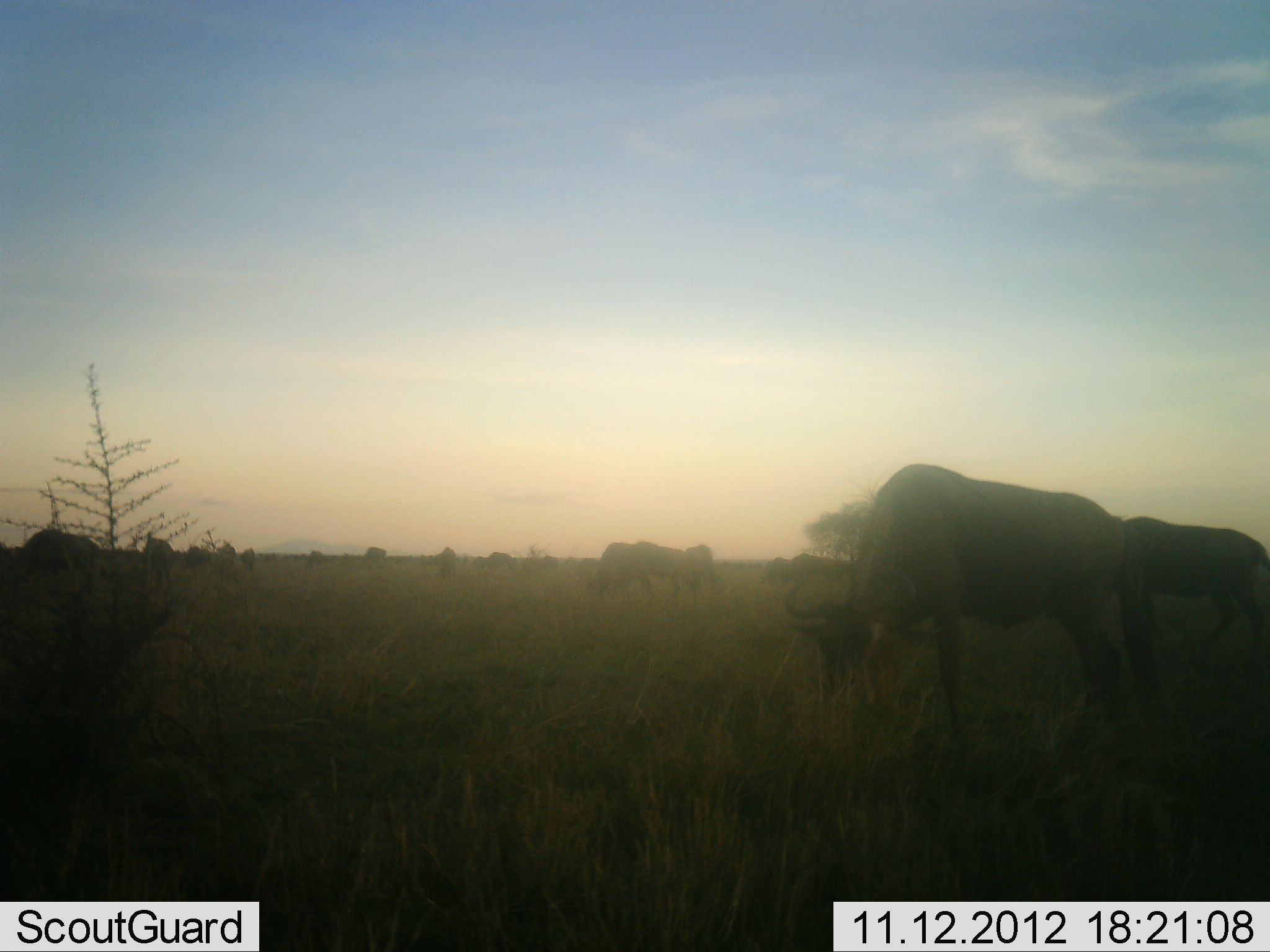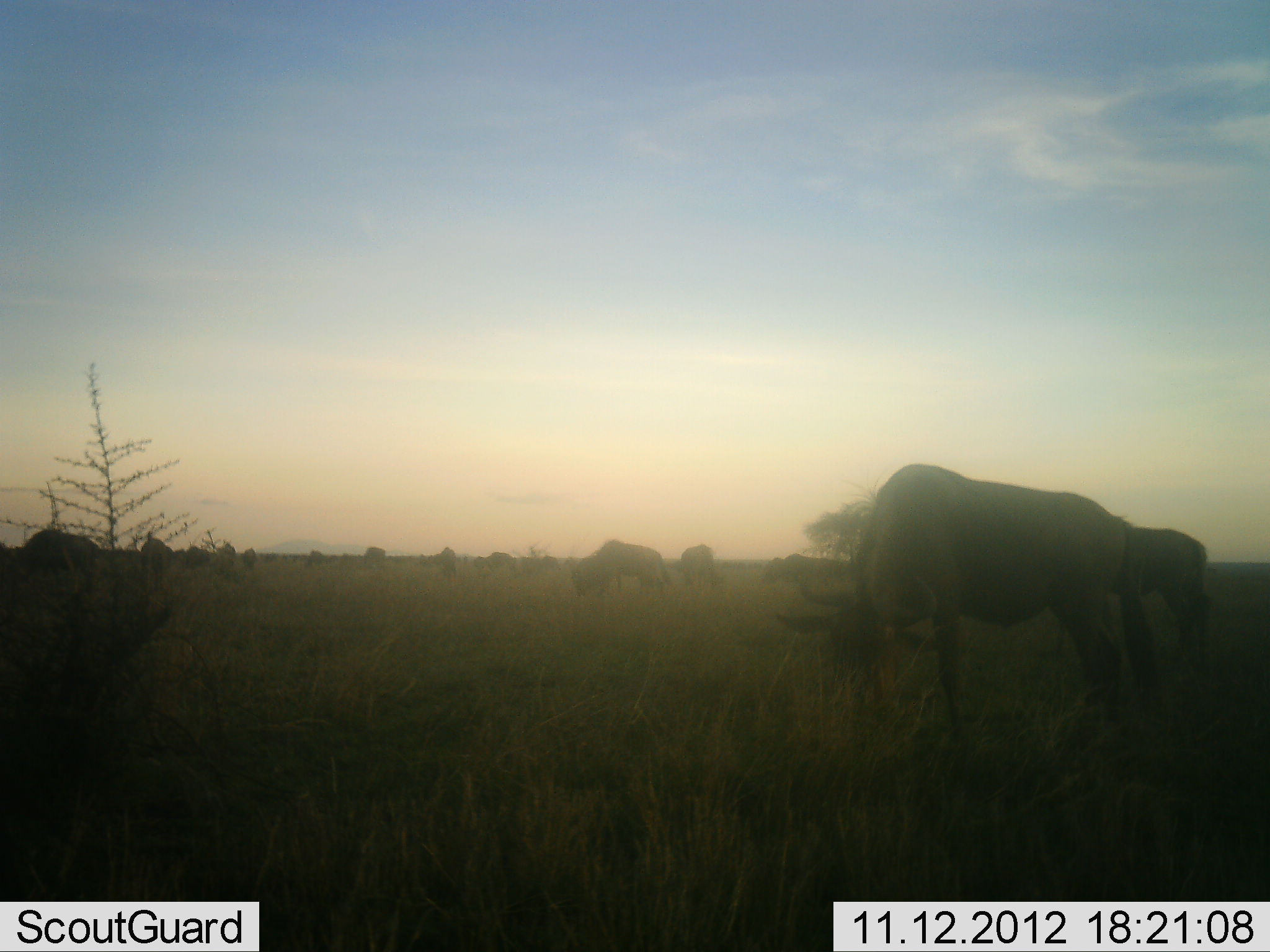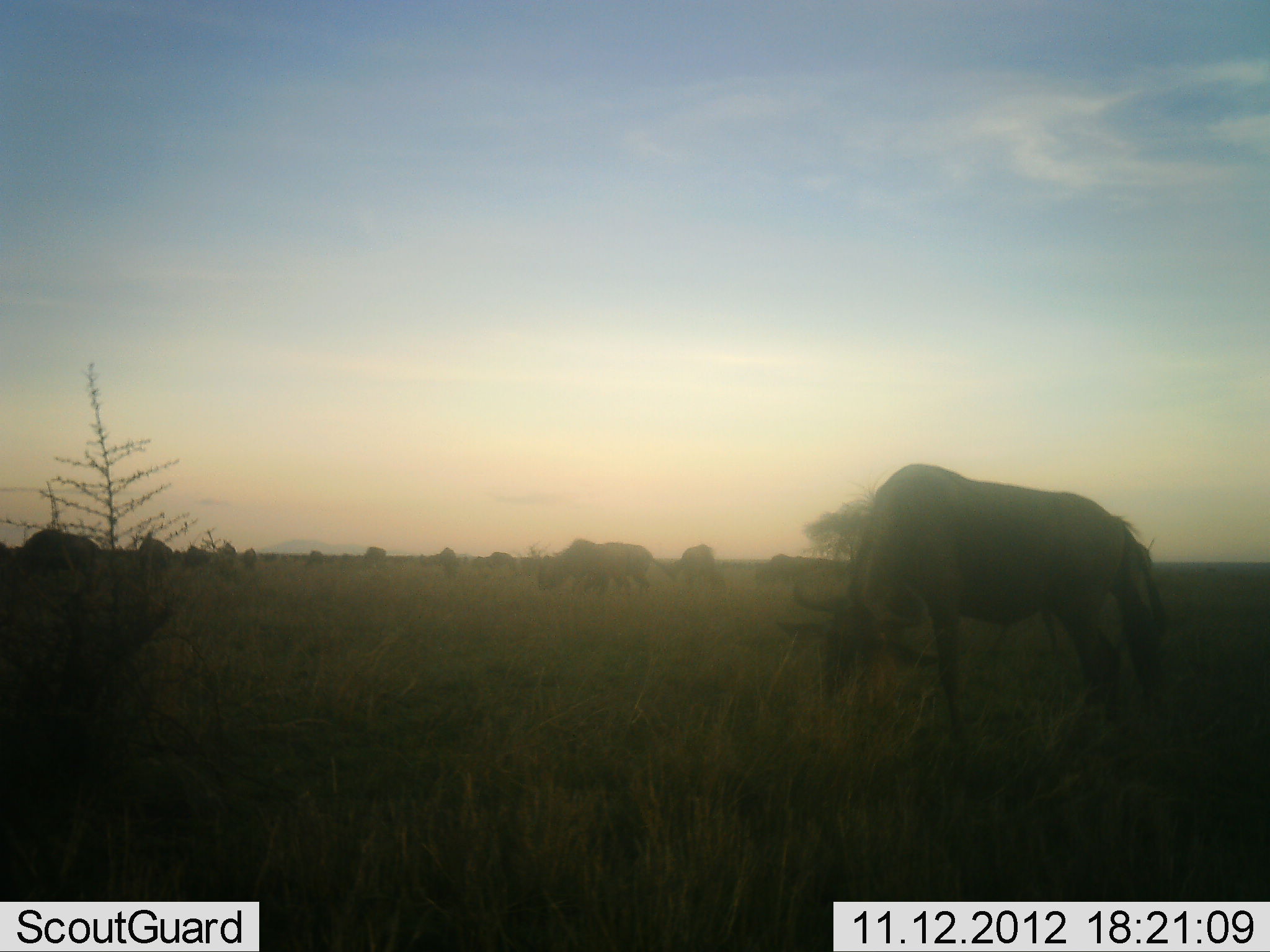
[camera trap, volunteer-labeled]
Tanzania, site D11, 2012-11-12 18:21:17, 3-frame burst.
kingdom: Animalia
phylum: Chordata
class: Mammalia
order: Artiodactyla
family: Bovidae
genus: Connochaetes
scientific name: Connochaetes taurinus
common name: blue wildebeest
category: wildebeest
Wildebeest (blue wildebeest) (Connochaetes taurinus), count 11-50. Behavior (volunteer vote fractions): standing 60%, resting 0%, moving 40%, interacting 0%. Young present (vote fraction): 0%. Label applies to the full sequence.